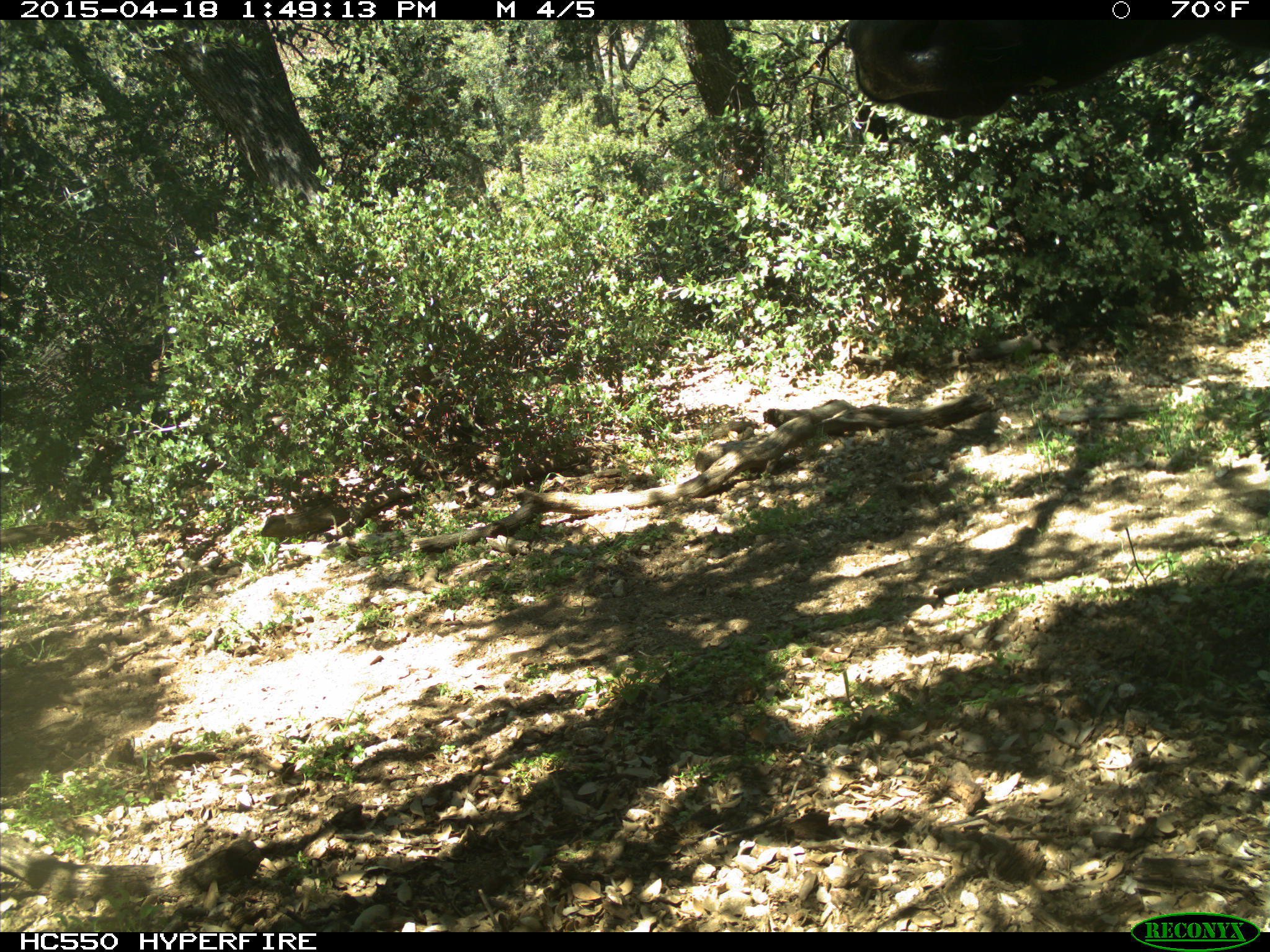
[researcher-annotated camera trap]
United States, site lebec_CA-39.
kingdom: Animalia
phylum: Chordata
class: Mammalia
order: Artiodactyla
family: Bovidae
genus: Bos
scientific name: Bos taurus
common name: domestic cow